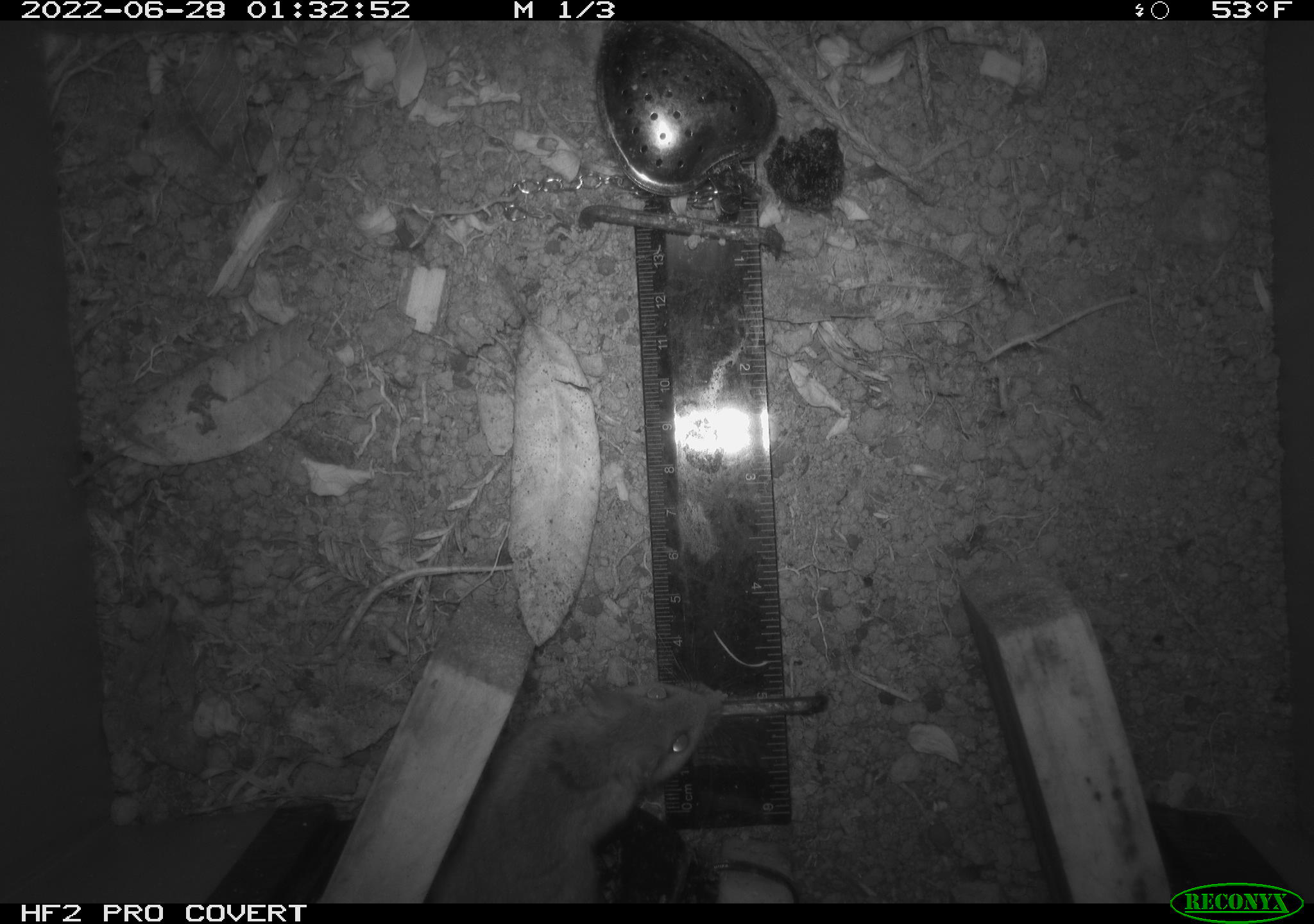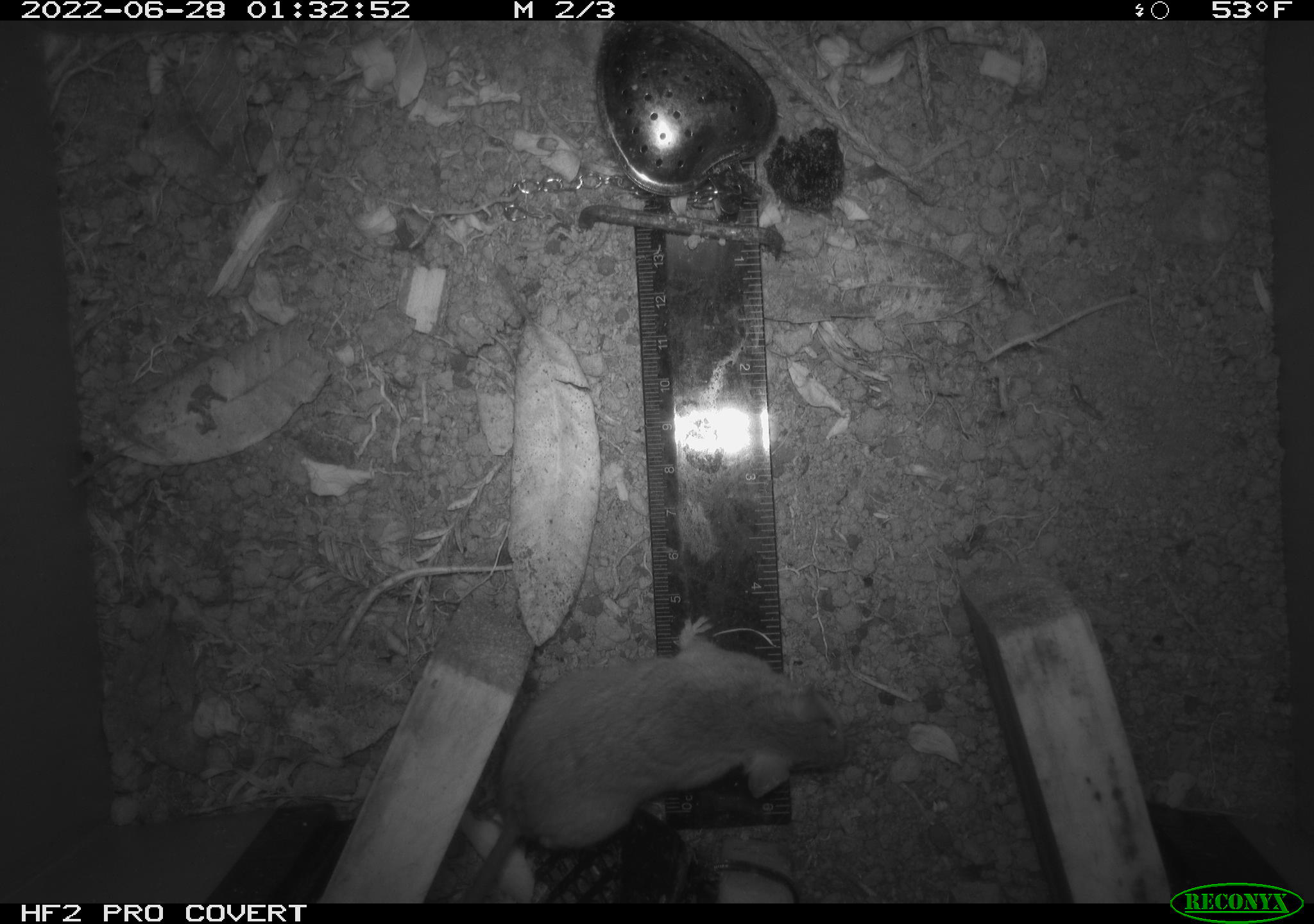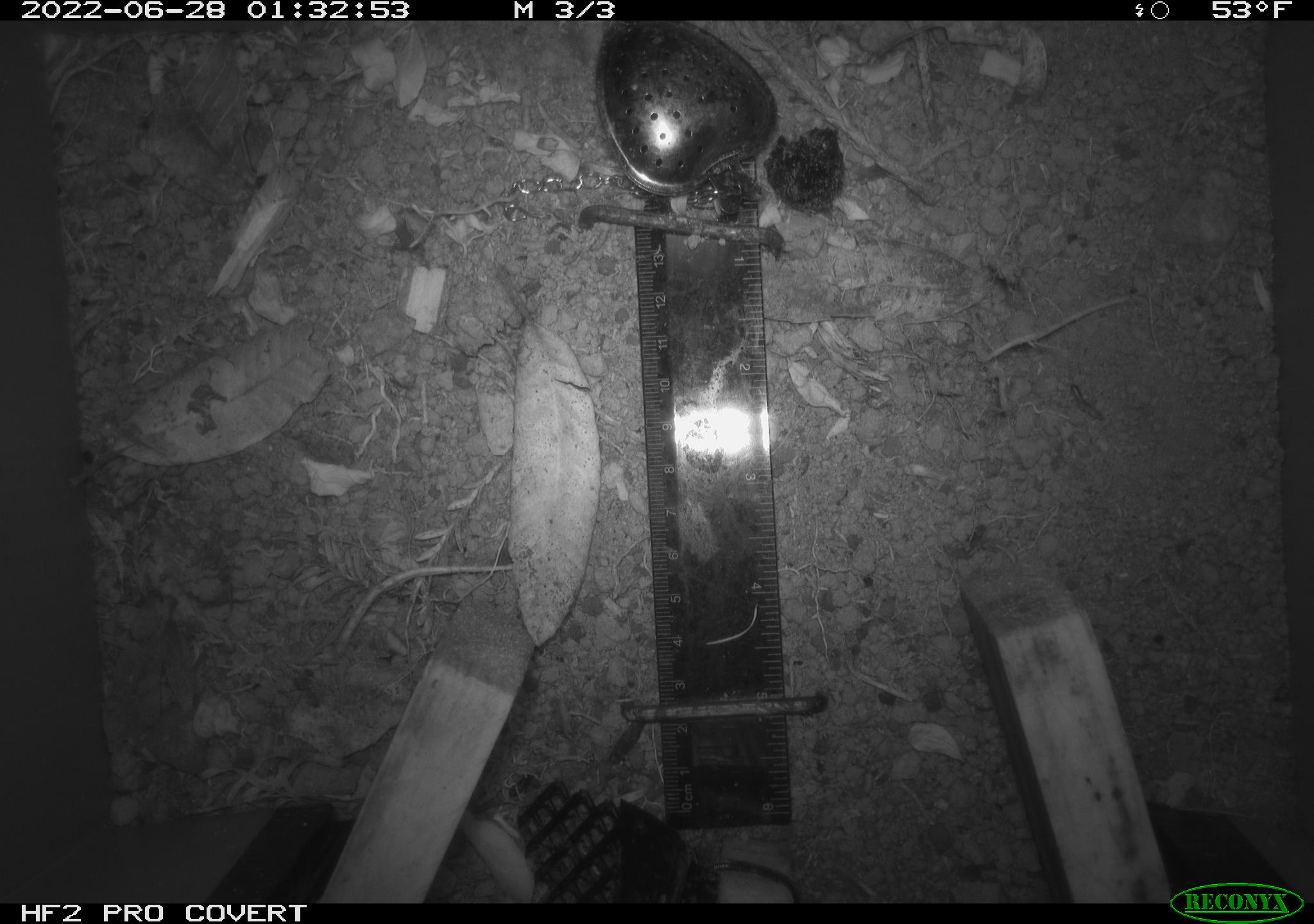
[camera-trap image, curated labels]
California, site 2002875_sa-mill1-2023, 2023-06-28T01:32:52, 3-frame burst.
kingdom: Animalia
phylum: Chordata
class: Mammalia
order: Rodentia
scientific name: Rodentia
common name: mouse species